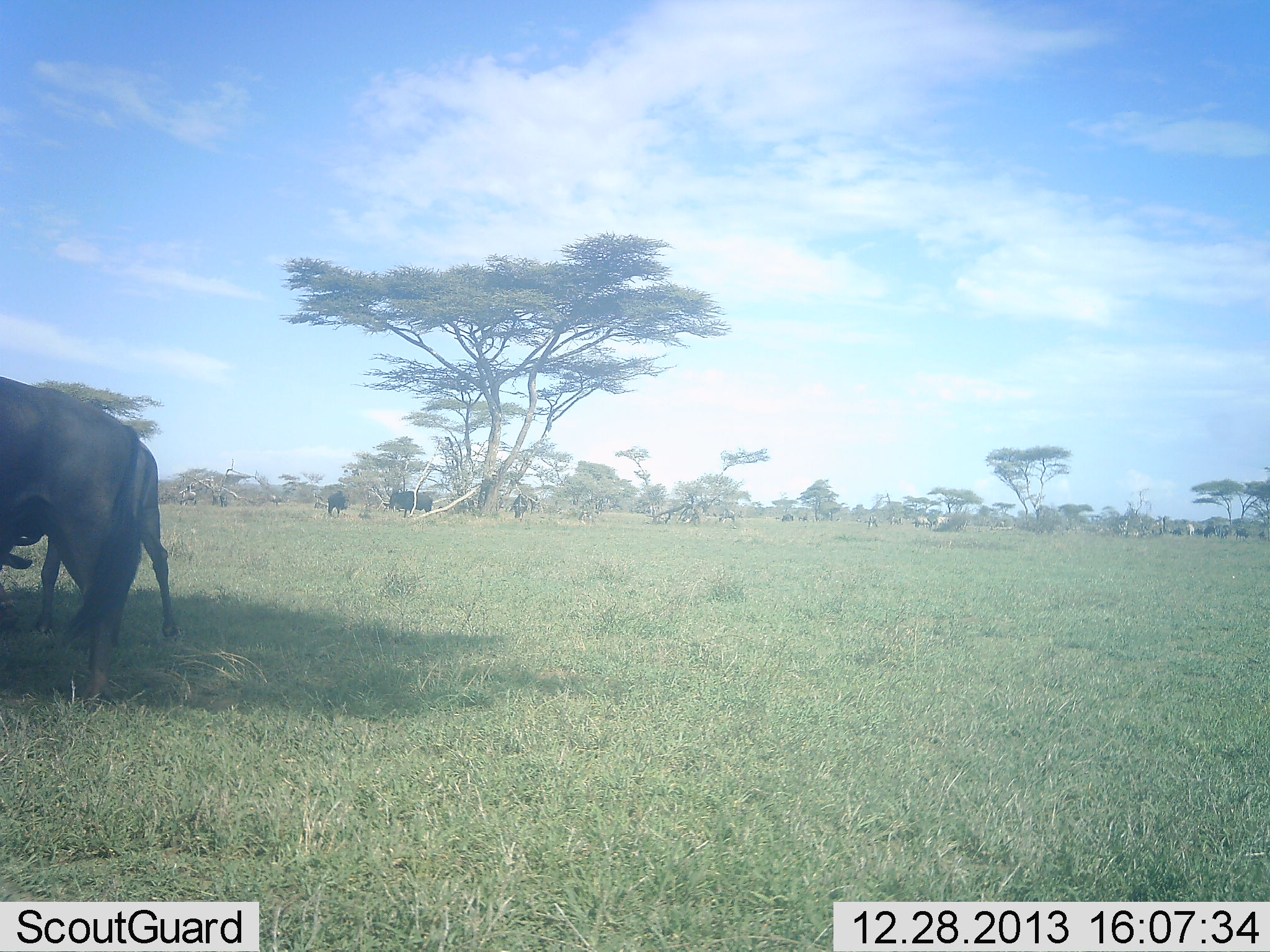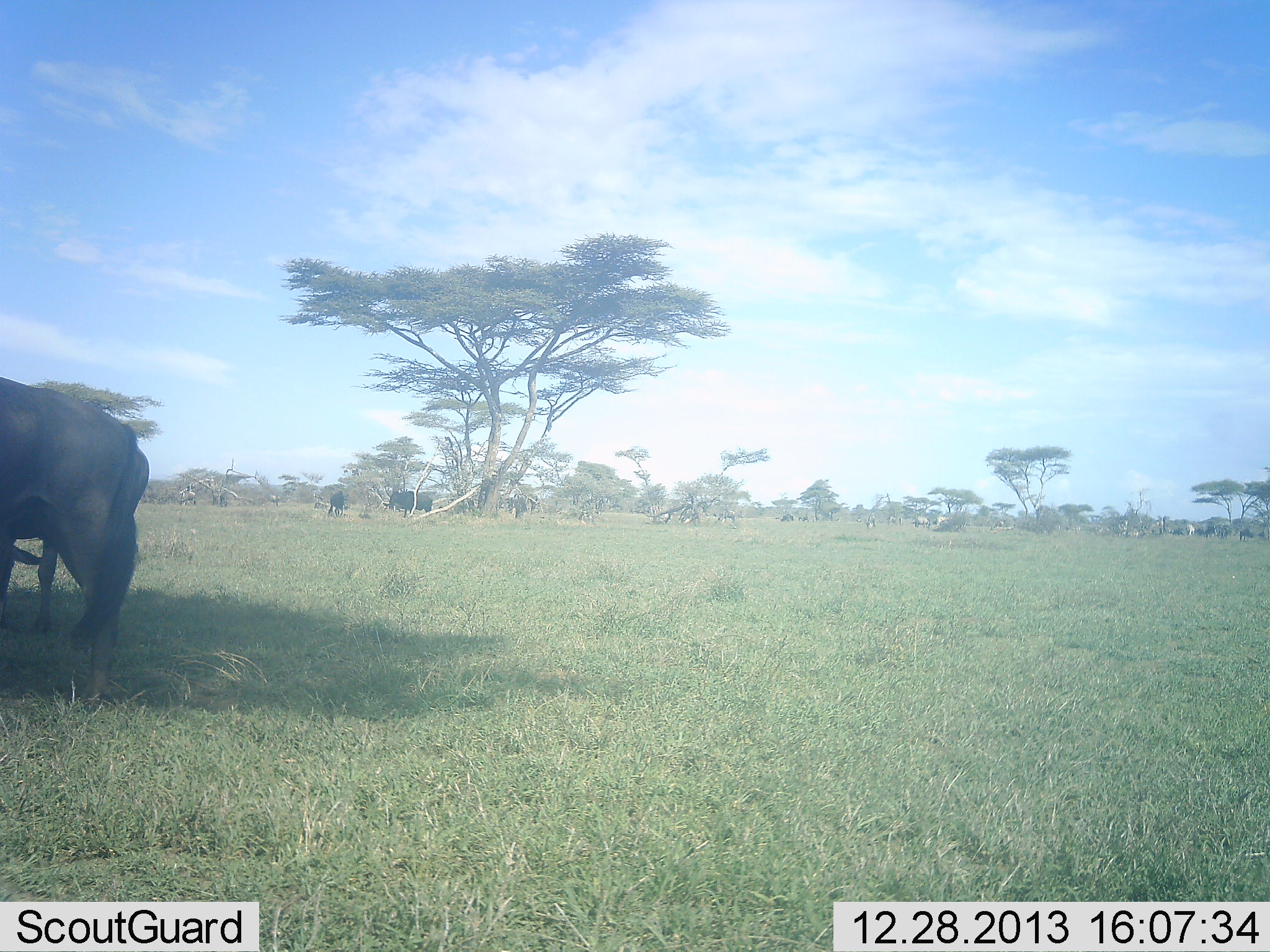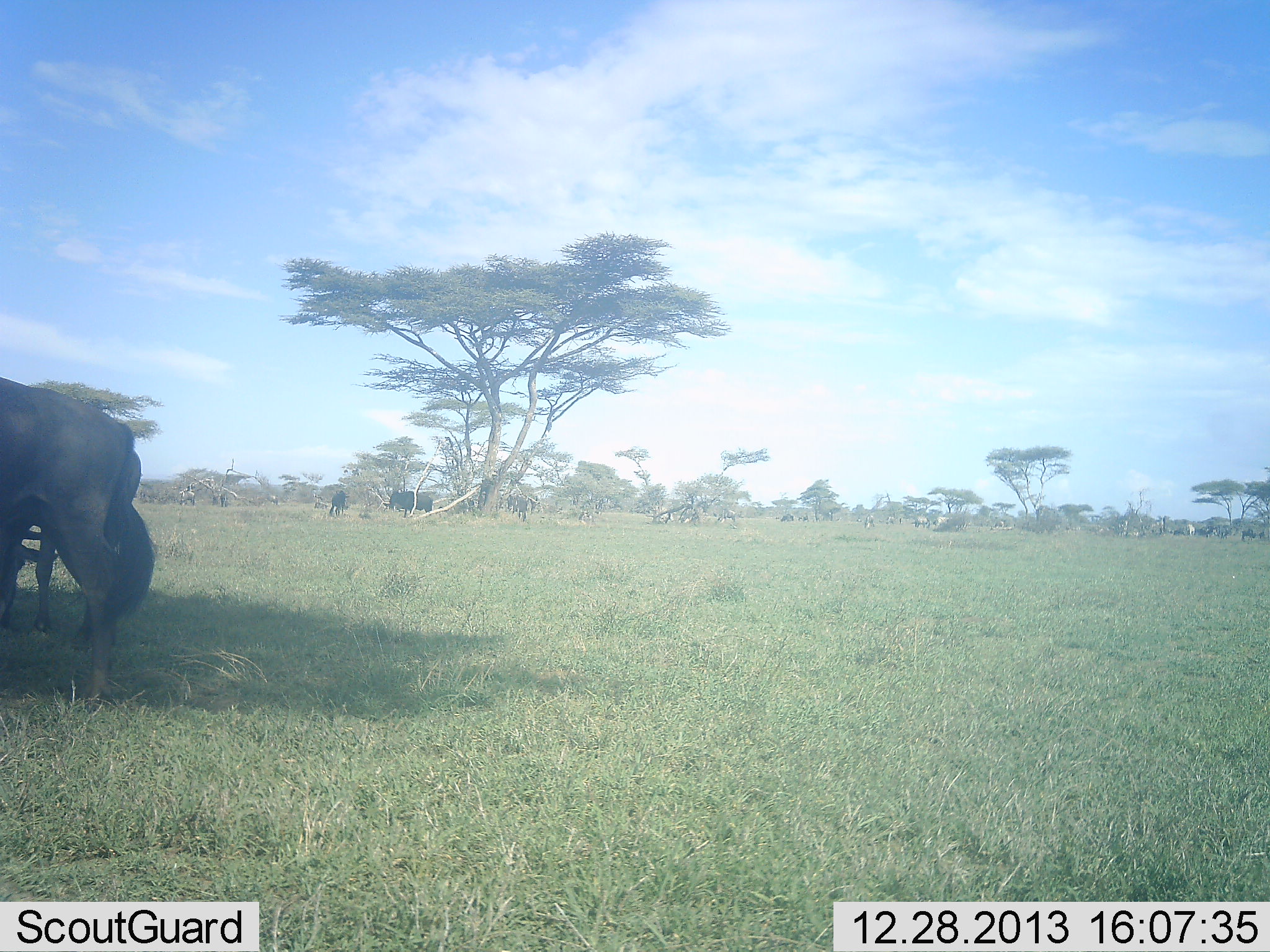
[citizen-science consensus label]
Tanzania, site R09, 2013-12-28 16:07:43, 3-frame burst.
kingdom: Animalia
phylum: Chordata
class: Mammalia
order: Artiodactyla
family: Bovidae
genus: Connochaetes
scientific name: Connochaetes taurinus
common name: blue wildebeest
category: wildebeest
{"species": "wildebeest (blue wildebeest) (Connochaetes taurinus)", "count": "7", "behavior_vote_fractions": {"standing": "91%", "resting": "0%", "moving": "18%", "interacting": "0%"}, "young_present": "0%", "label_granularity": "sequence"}